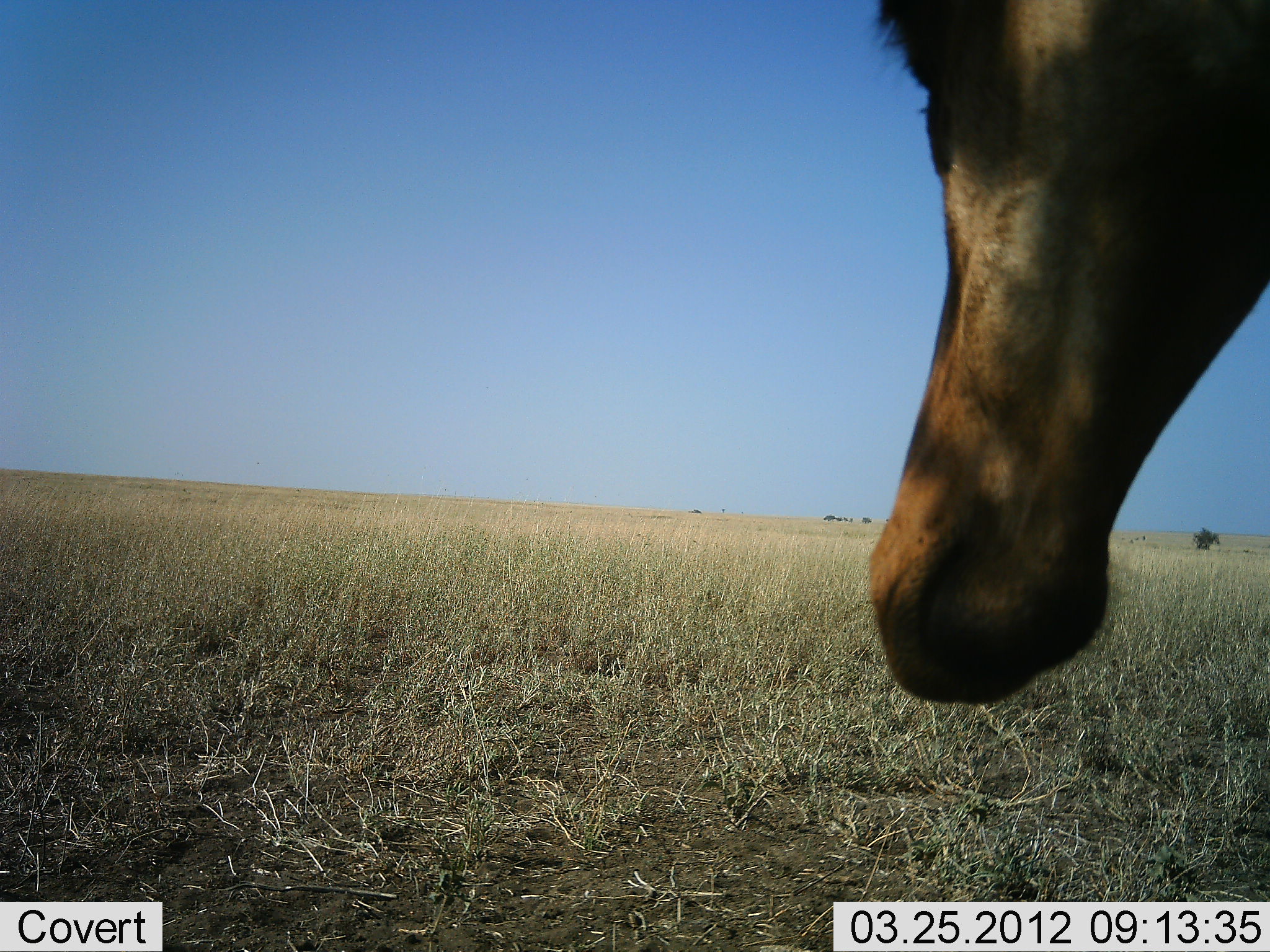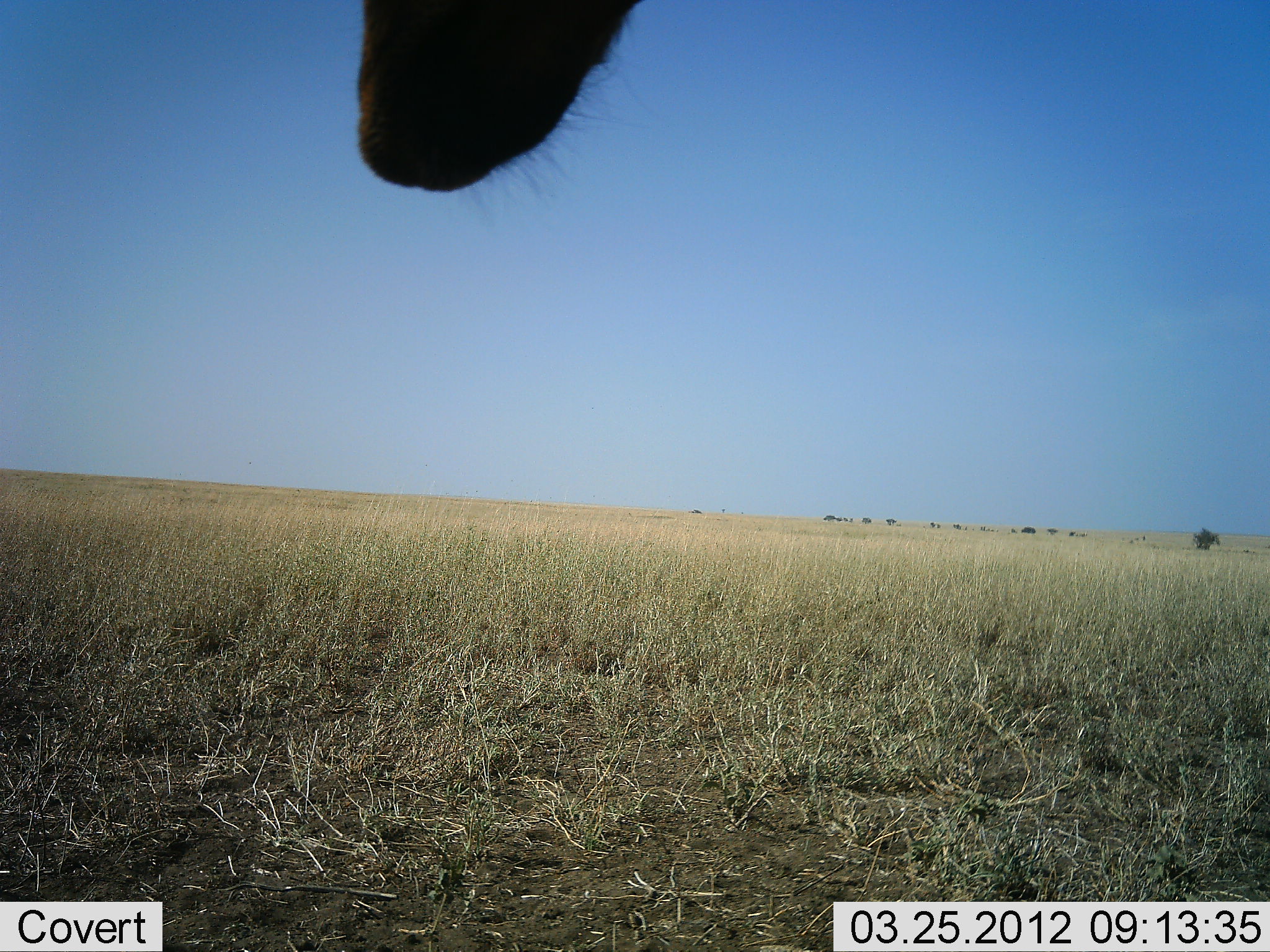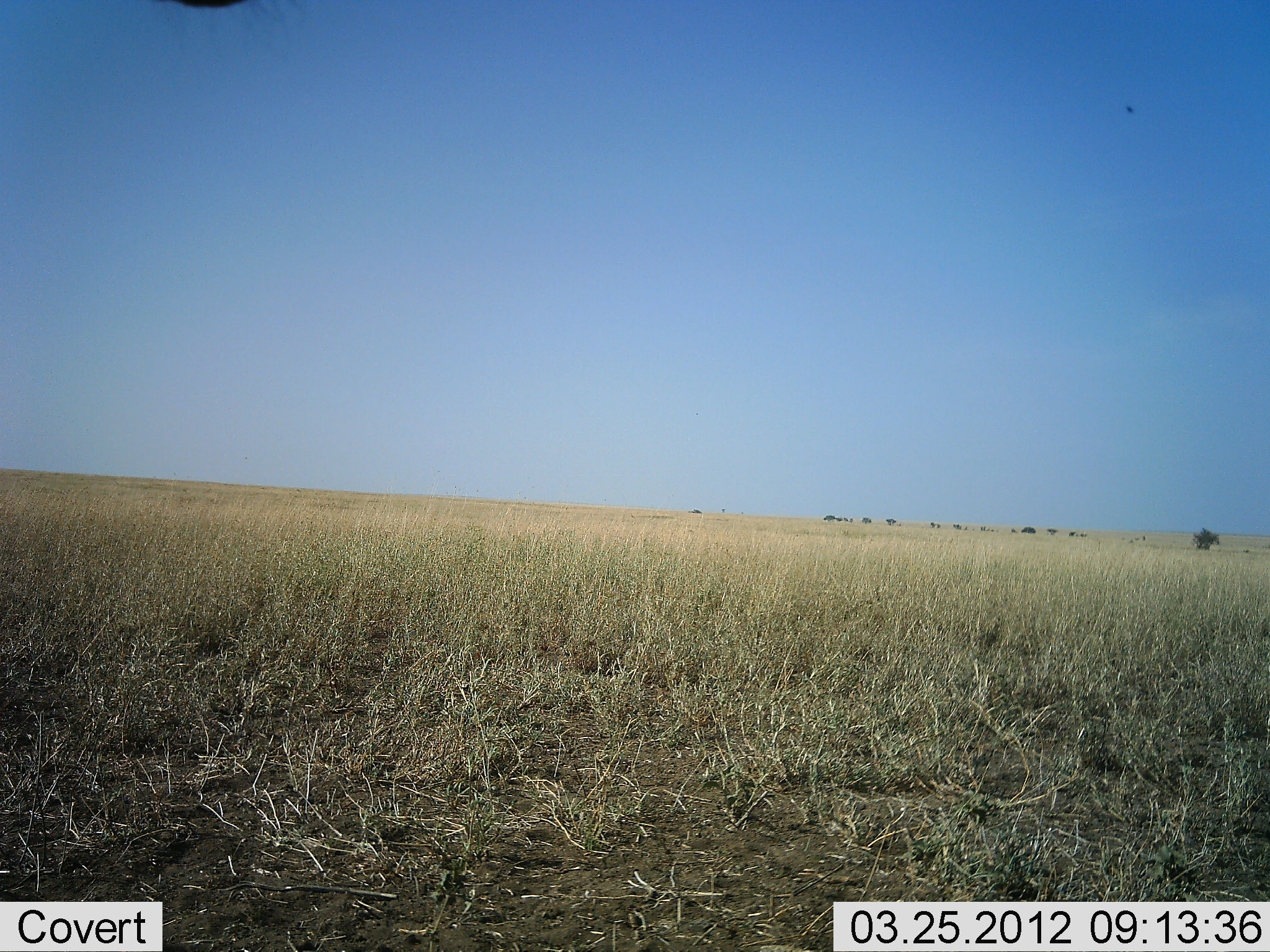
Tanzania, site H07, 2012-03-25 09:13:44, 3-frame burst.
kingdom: Animalia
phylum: Chordata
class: Mammalia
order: Artiodactyla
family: Bovidae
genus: Alcelaphus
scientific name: Alcelaphus buselaphus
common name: hartebeest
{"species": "hartebeest (Alcelaphus buselaphus)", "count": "1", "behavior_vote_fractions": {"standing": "90%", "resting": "0%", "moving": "0%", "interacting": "0%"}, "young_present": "0%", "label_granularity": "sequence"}